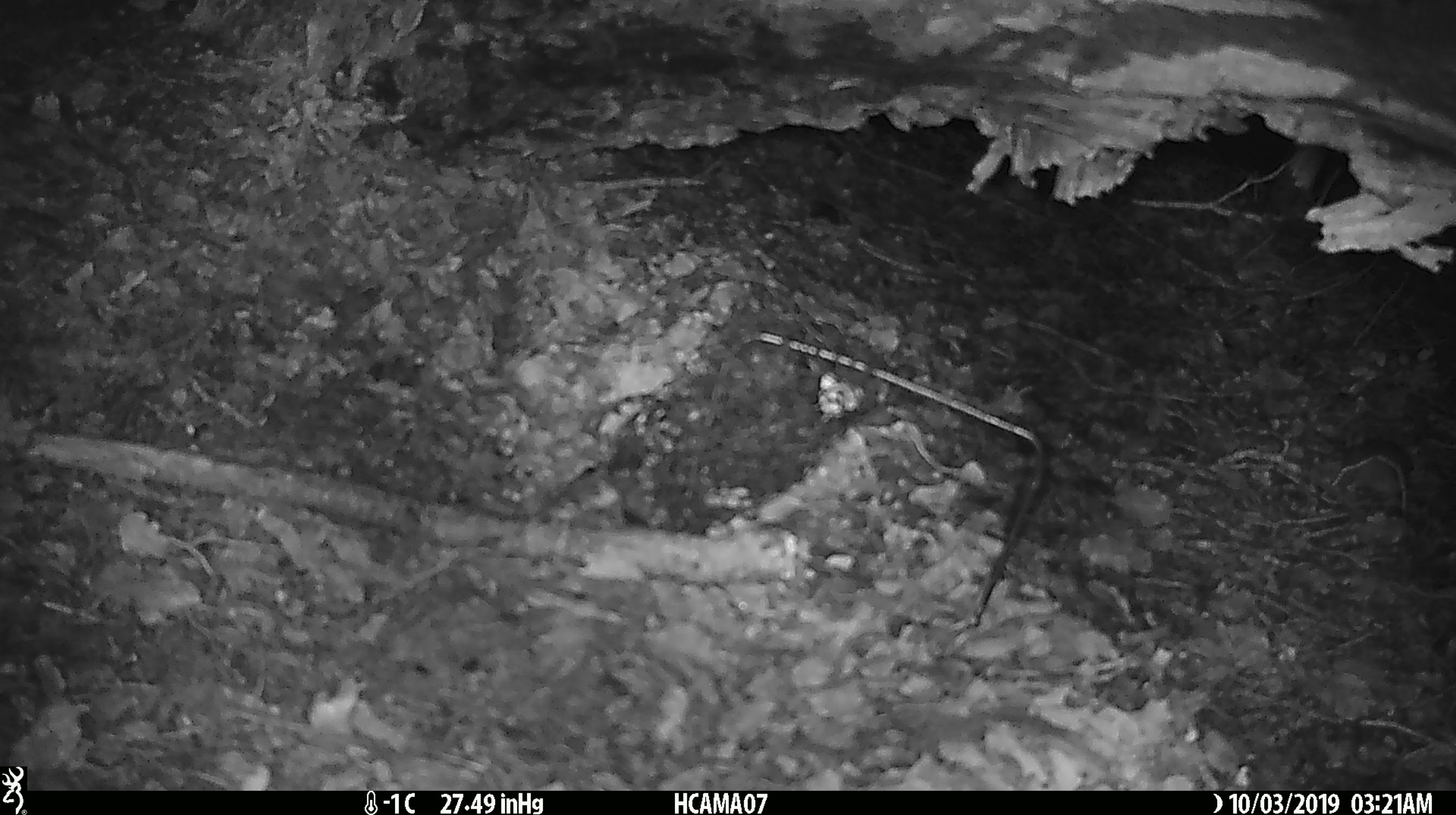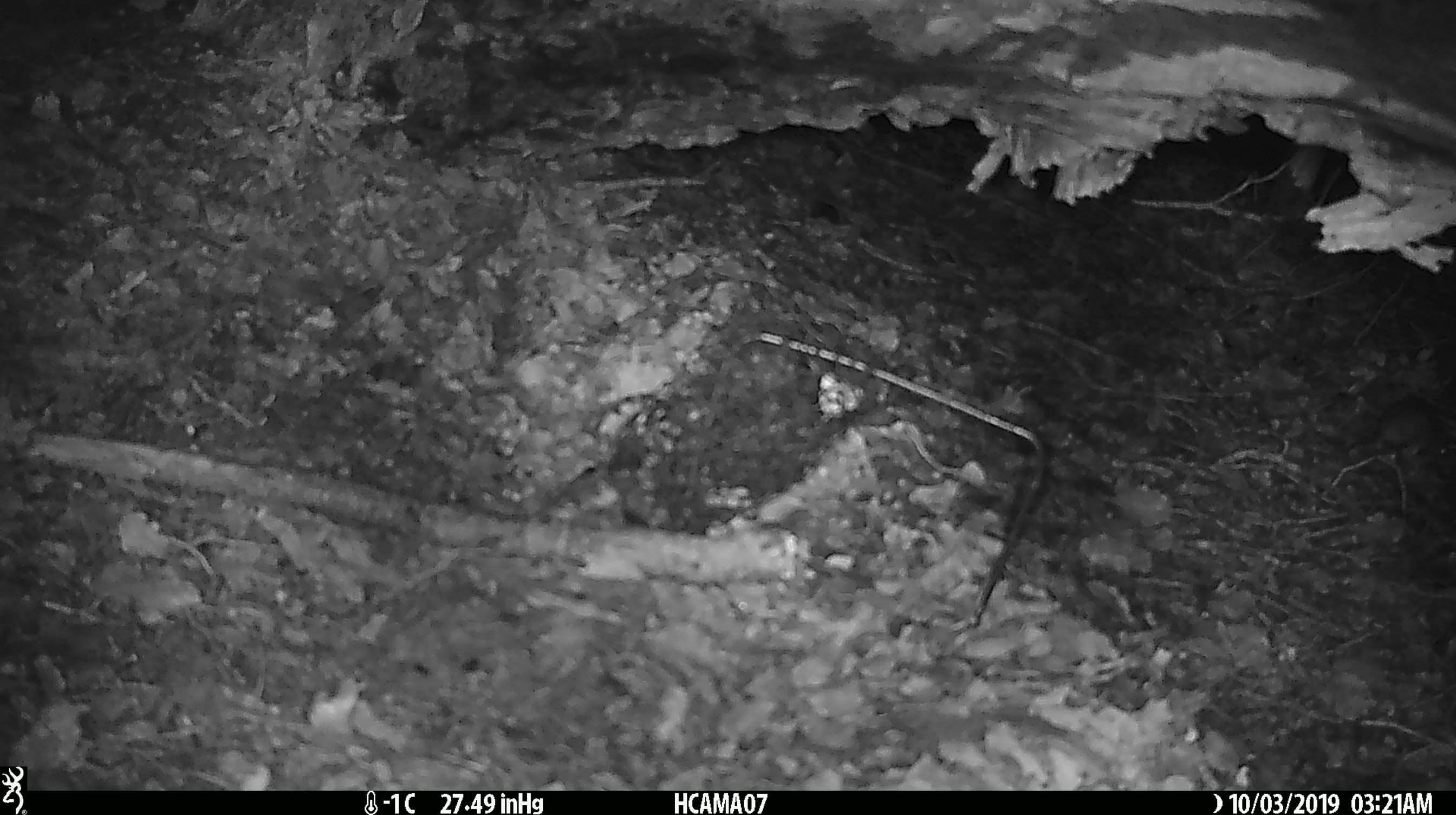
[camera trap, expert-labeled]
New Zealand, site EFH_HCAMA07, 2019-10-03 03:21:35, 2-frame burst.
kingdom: Animalia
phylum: Chordata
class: Mammalia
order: Rodentia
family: Muridae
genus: Mus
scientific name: Mus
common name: mouse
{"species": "mouse (Mus)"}